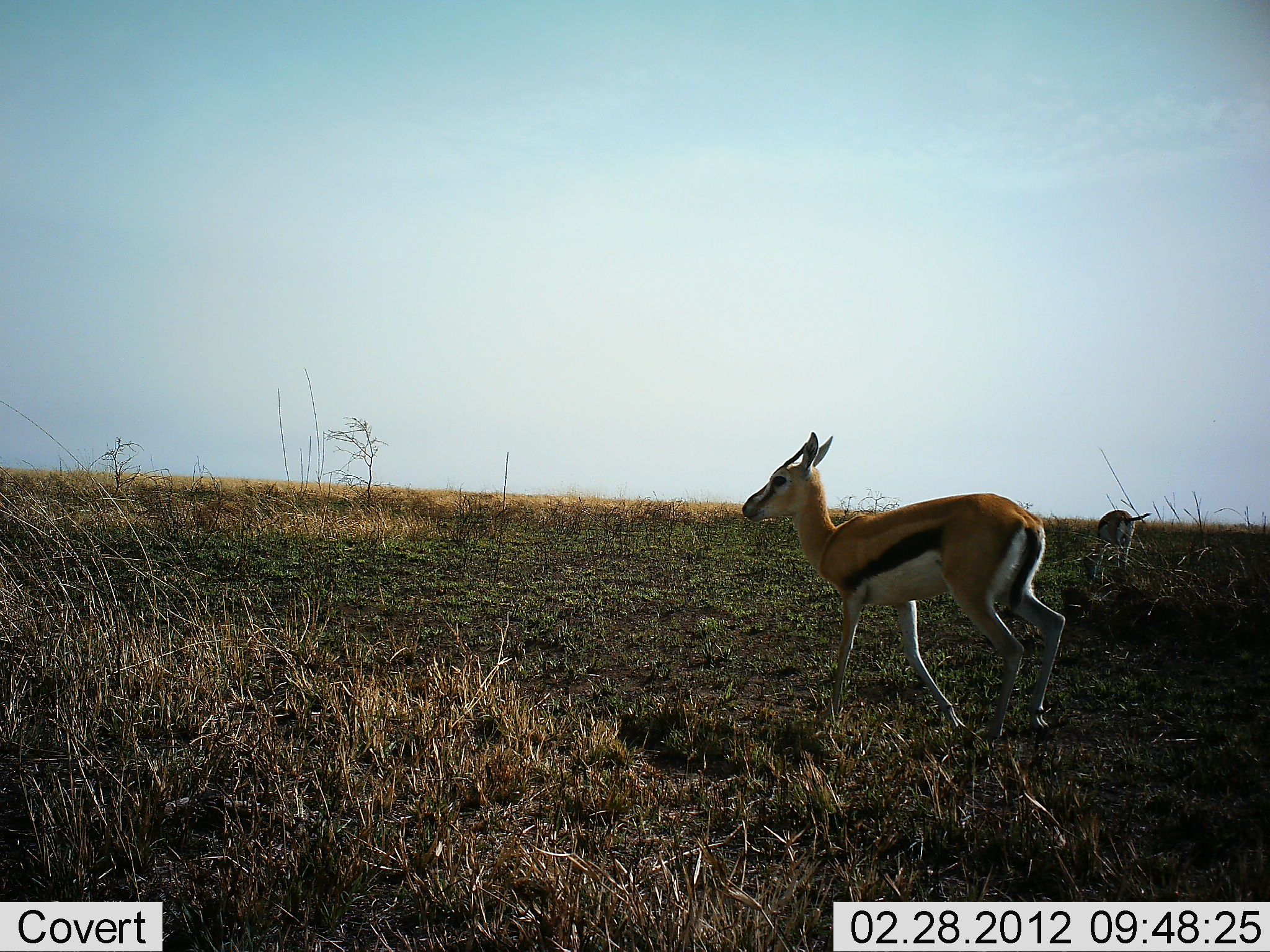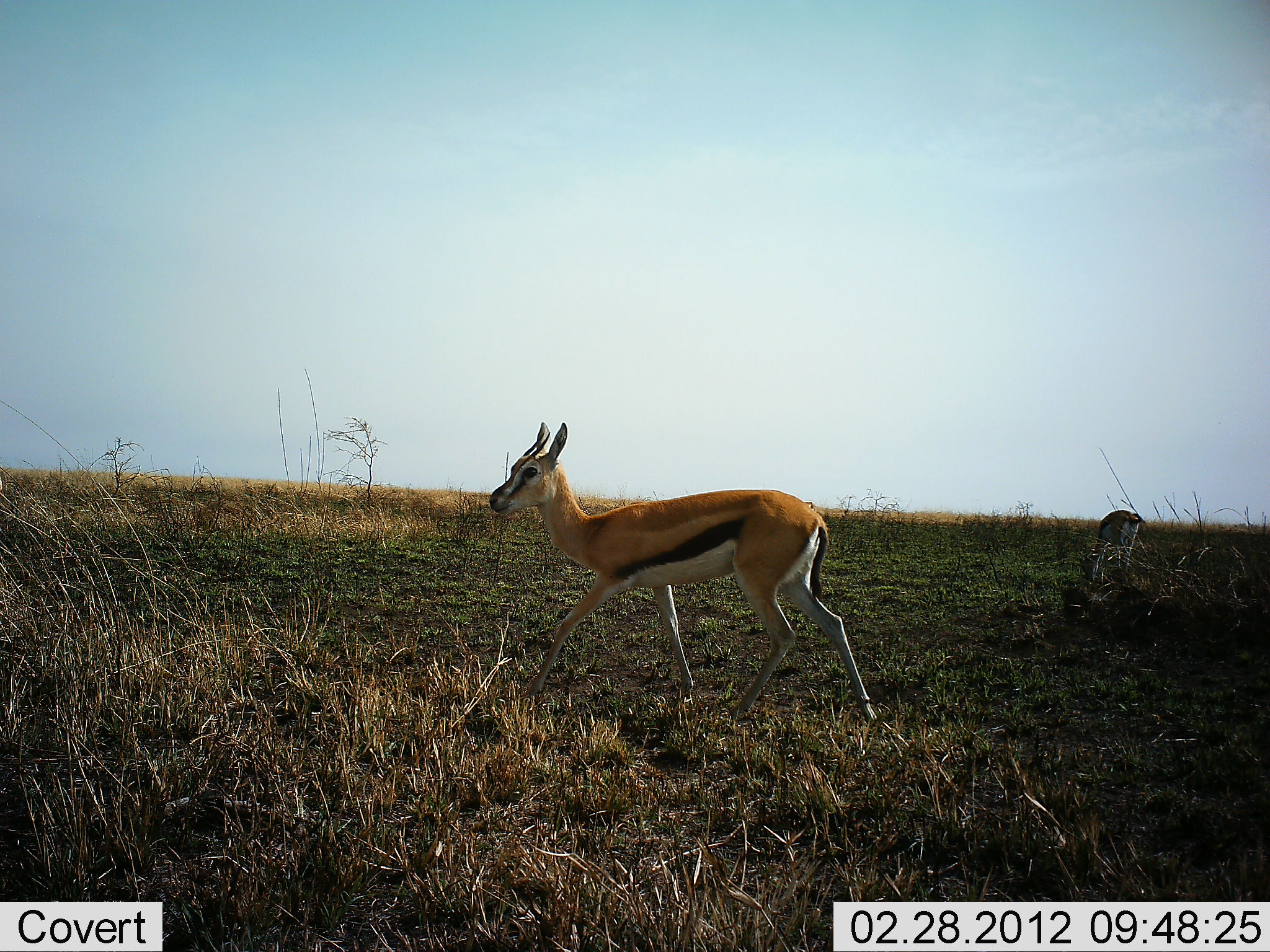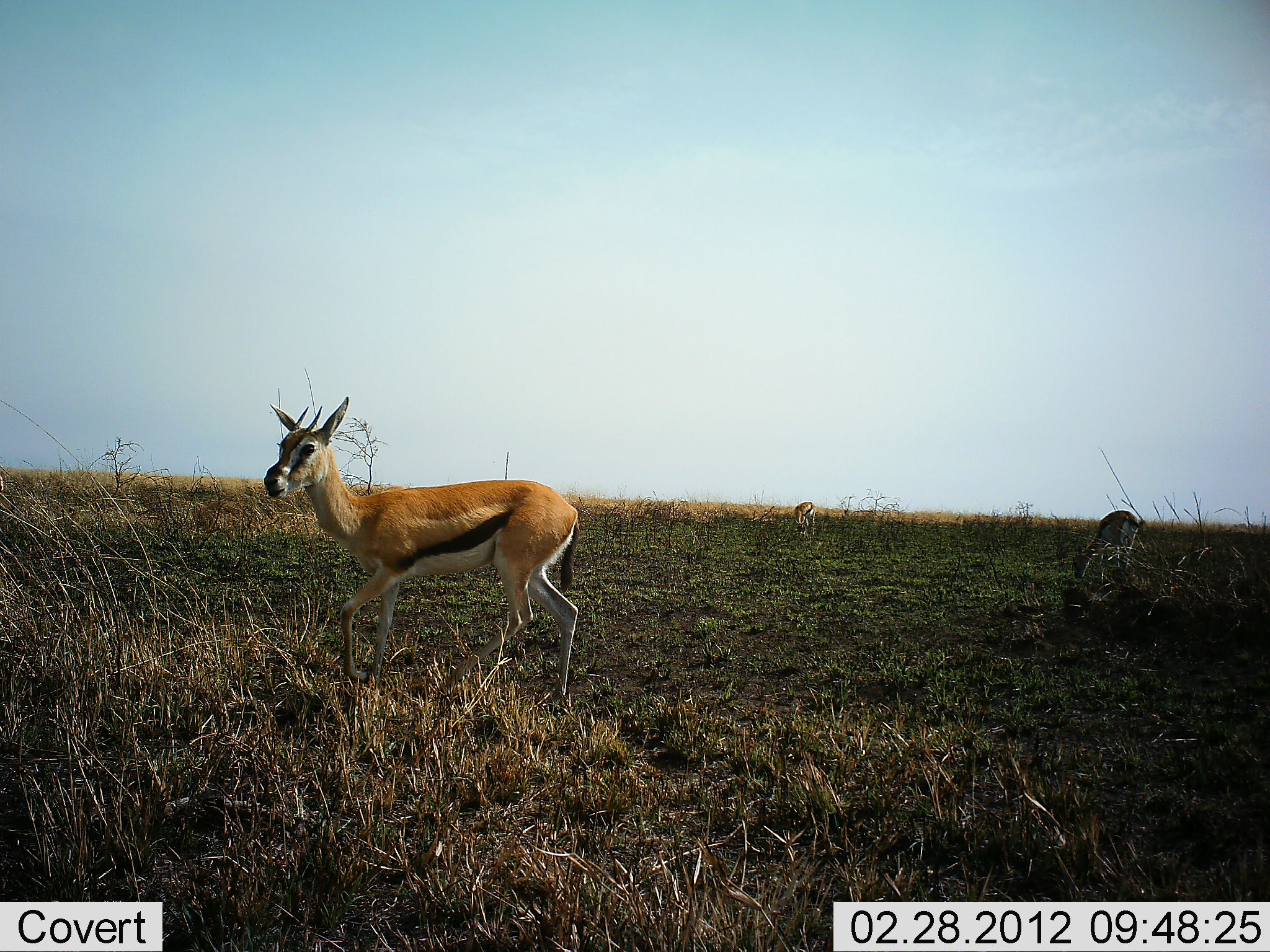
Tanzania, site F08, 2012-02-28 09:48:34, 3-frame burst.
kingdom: Animalia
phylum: Chordata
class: Mammalia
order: Artiodactyla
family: Bovidae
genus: Eudorcas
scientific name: Eudorcas thomsonii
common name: thomson's gazelle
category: gazellethomsons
Gazellethomsons (thomson's gazelle) (Eudorcas thomsonii), count 2. Behavior (volunteer vote fractions): standing 10%, resting 0%, moving 95%, interacting 0%. Young present (vote fraction): 0%. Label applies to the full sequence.